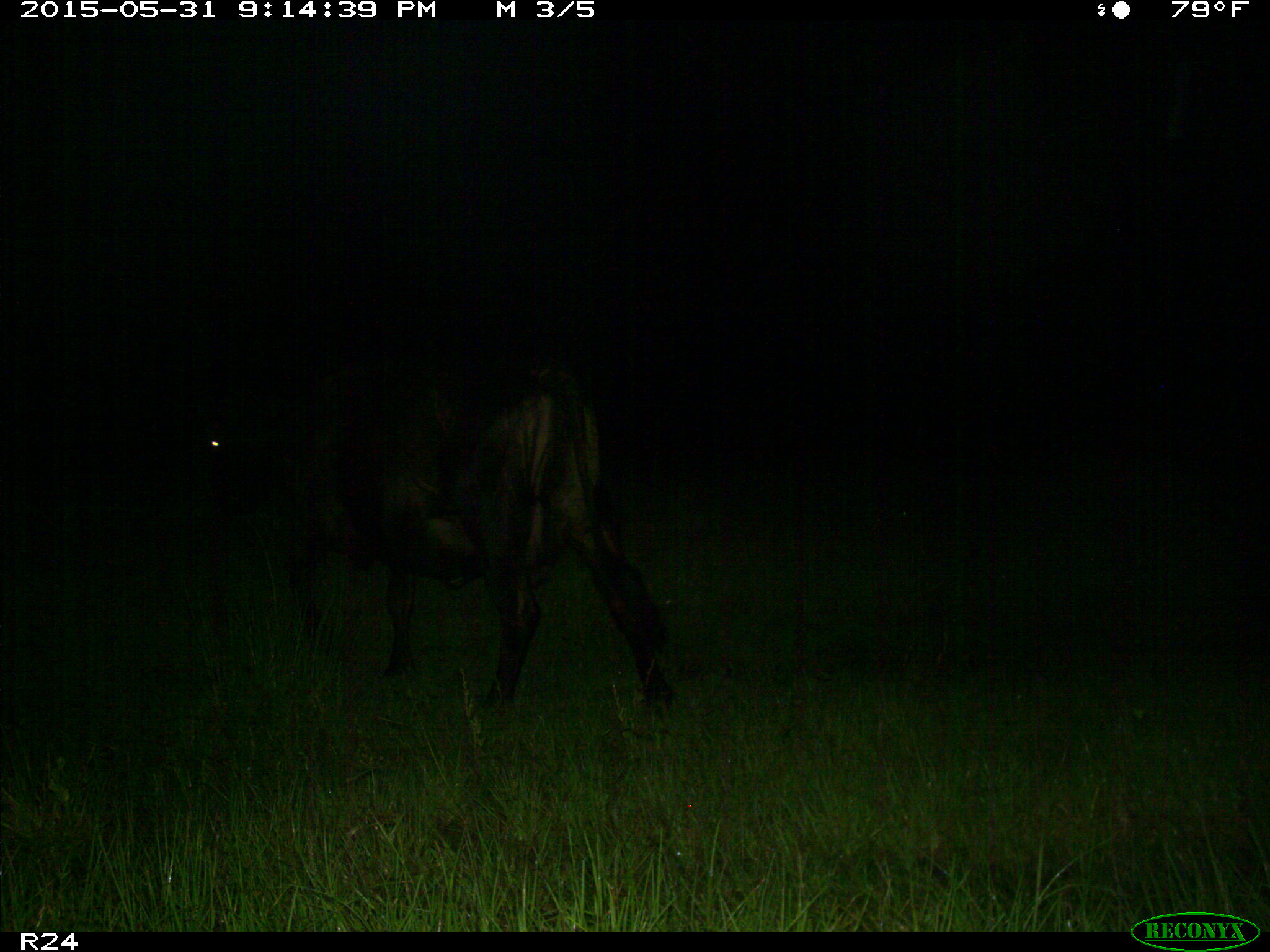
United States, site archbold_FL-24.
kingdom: Animalia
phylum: Chordata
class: Mammalia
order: Artiodactyla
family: Bovidae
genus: Bos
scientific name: Bos taurus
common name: domestic cow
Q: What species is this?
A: Bos taurus (domestic cow).